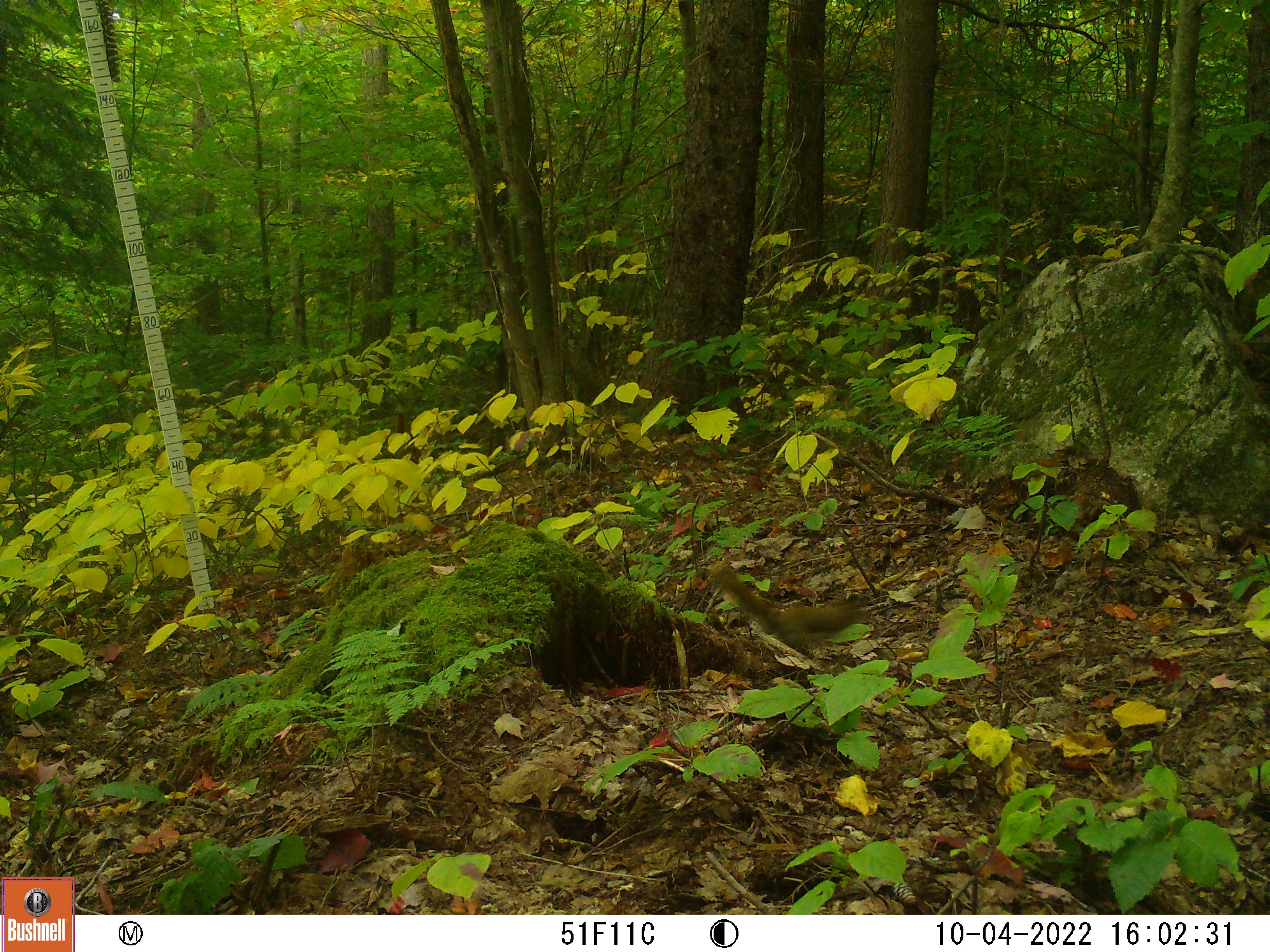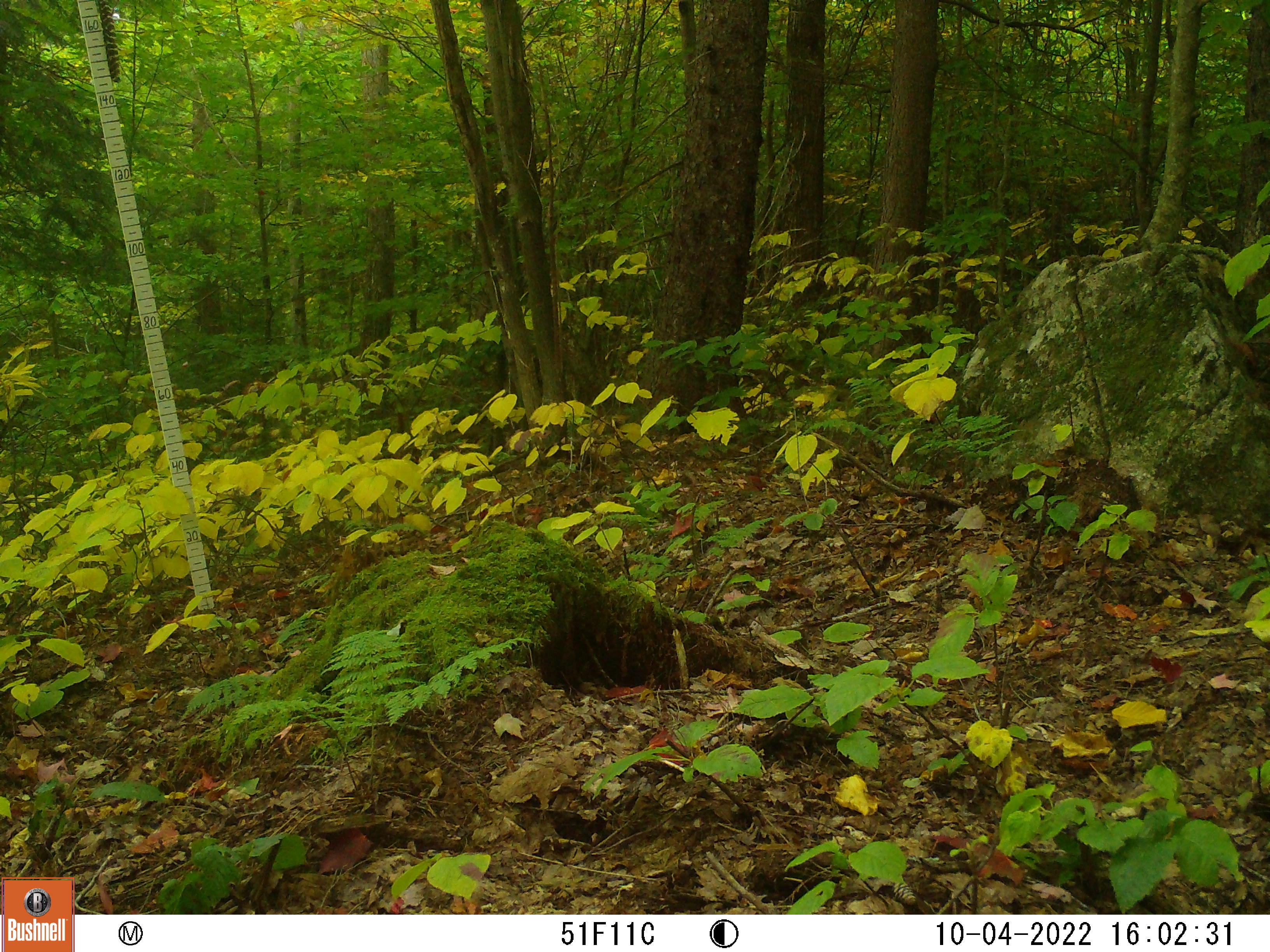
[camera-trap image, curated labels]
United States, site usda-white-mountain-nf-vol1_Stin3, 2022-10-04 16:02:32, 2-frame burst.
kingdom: Animalia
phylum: Chordata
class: Mammalia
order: Carnivora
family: Mustelidae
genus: Mustela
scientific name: Mustela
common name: weasel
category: weasel sp.